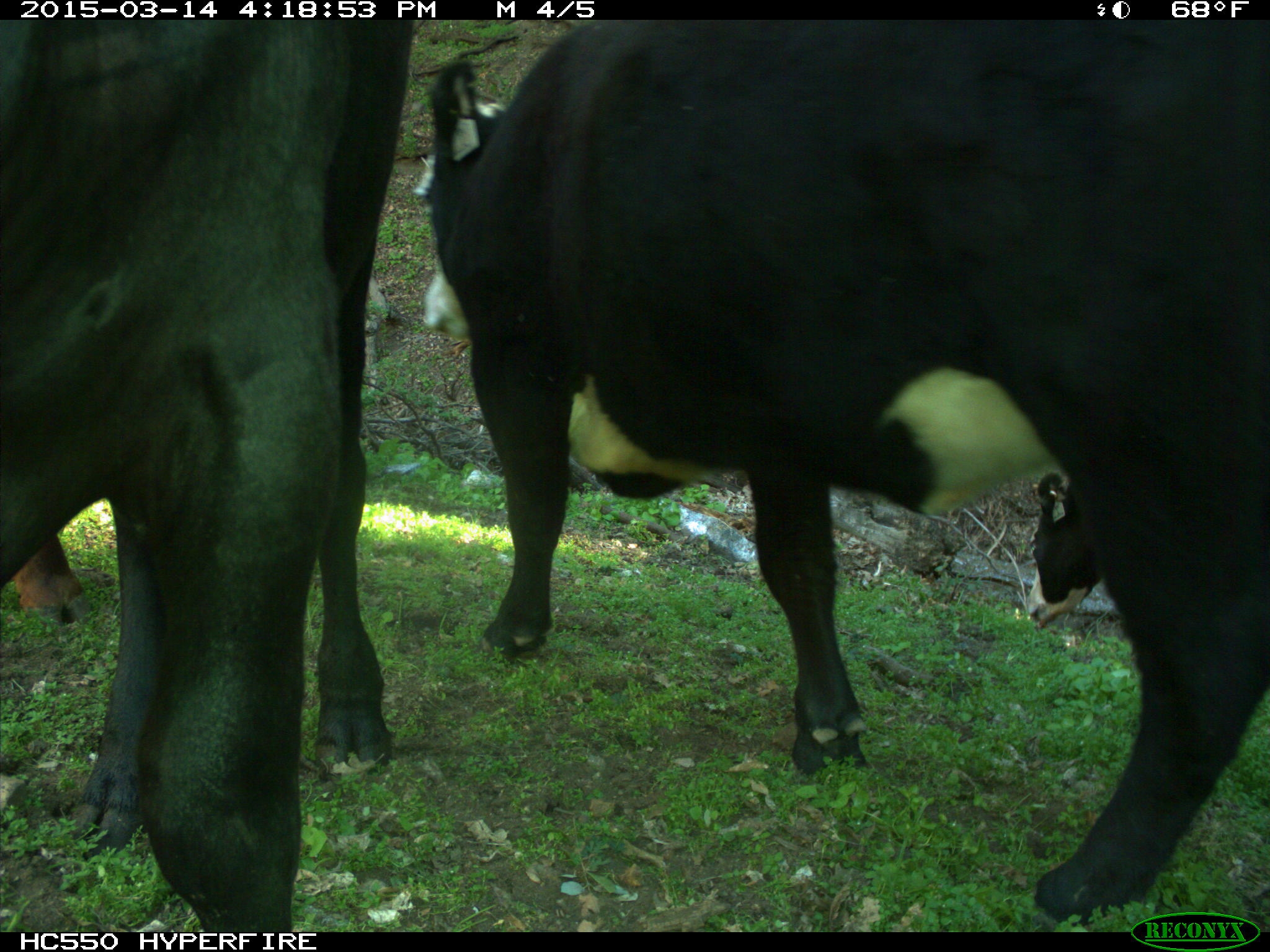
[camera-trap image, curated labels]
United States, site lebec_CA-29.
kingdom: Animalia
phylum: Chordata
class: Mammalia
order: Artiodactyla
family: Bovidae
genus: Bos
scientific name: Bos taurus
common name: domestic cow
Bos taurus (domestic cow).